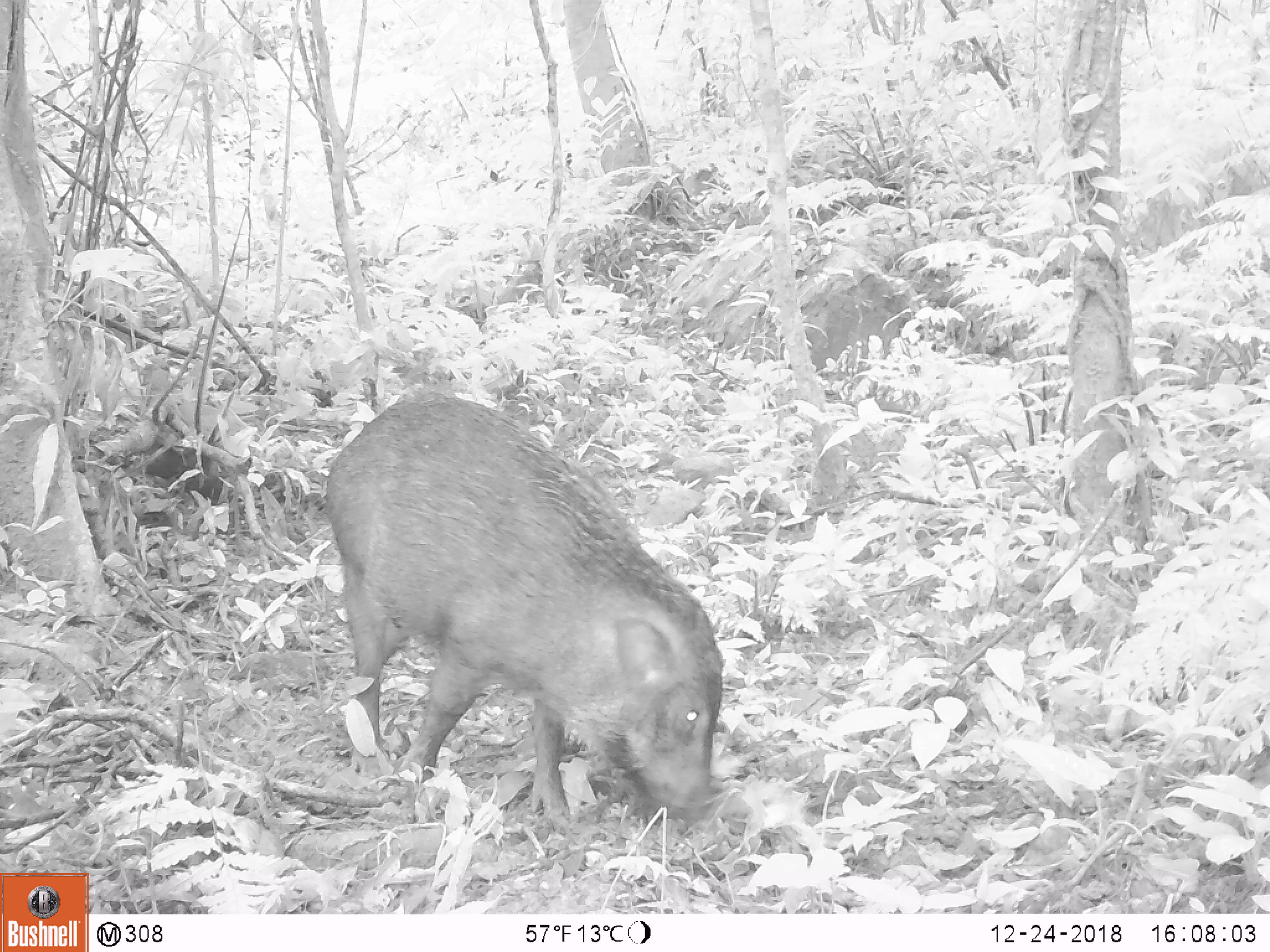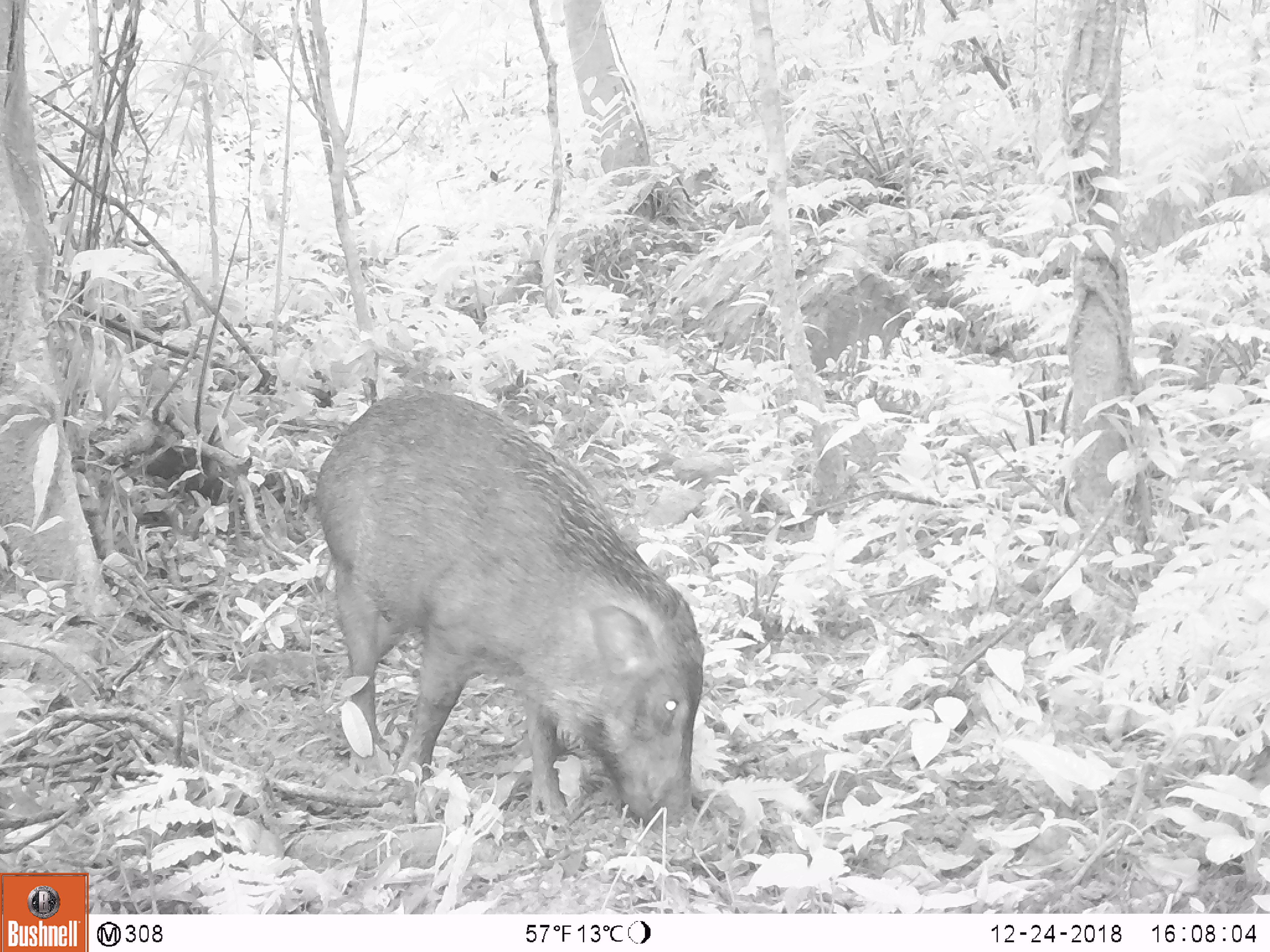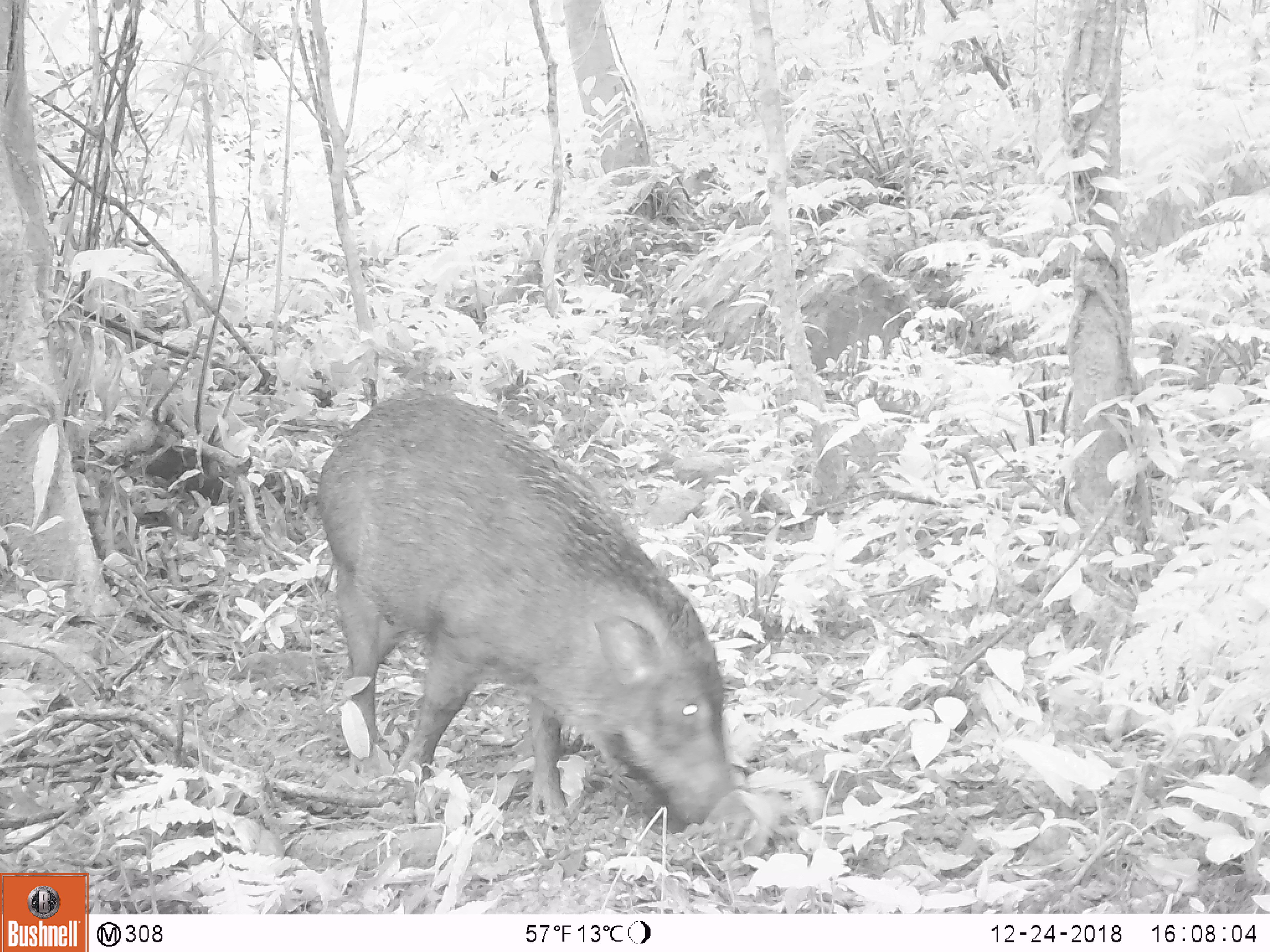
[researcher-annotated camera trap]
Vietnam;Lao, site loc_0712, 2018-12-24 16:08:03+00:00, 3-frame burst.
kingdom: Animalia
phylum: Chordata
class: Mammalia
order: Artiodactyla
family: Suidae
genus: Sus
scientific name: Sus scrofa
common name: eurasian wild pig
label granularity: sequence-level